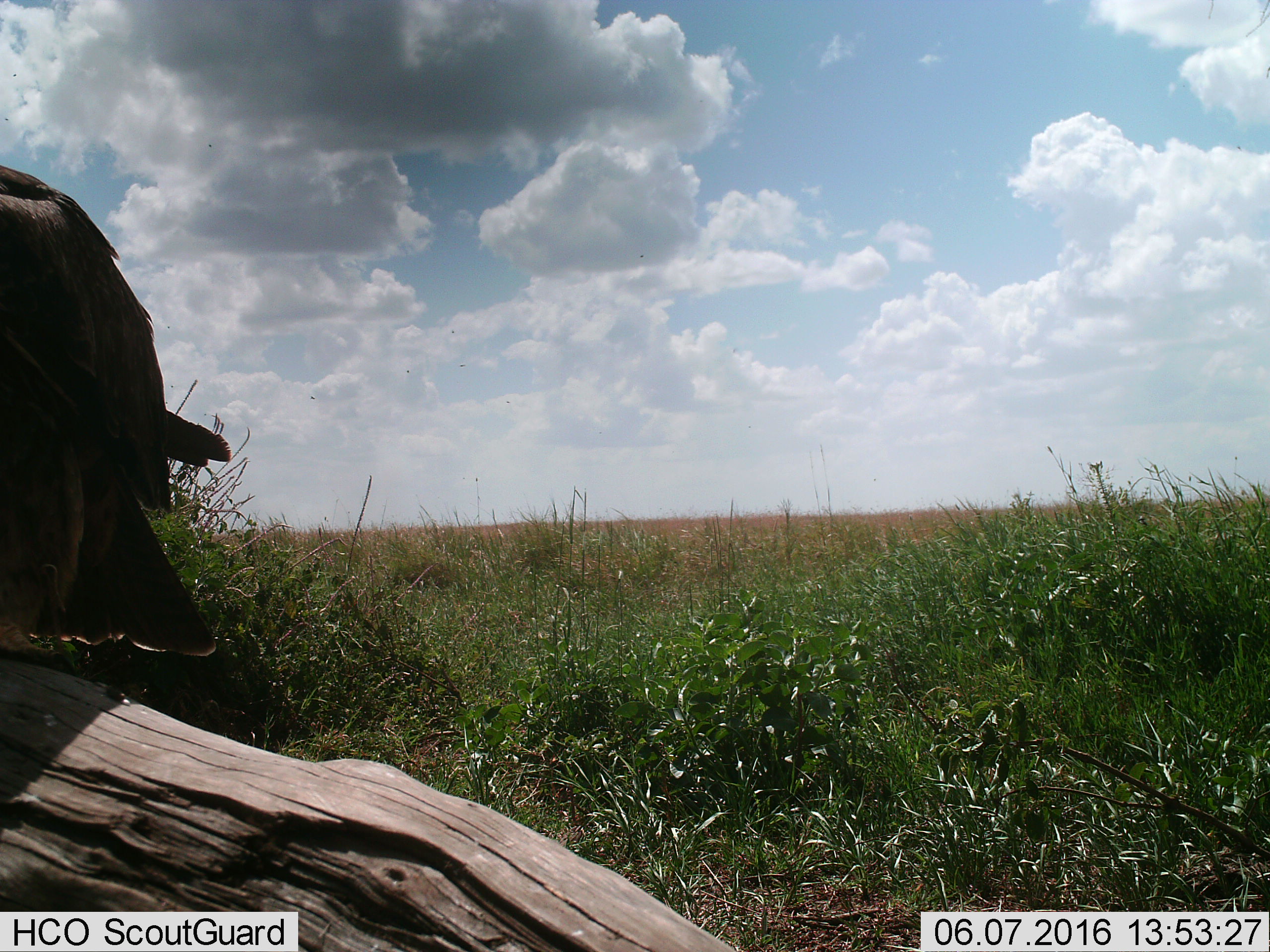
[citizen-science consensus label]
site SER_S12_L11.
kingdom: Animalia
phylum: Chordata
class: Aves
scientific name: Aves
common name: bird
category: birdother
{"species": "birdother (bird) (Aves)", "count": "1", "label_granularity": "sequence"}